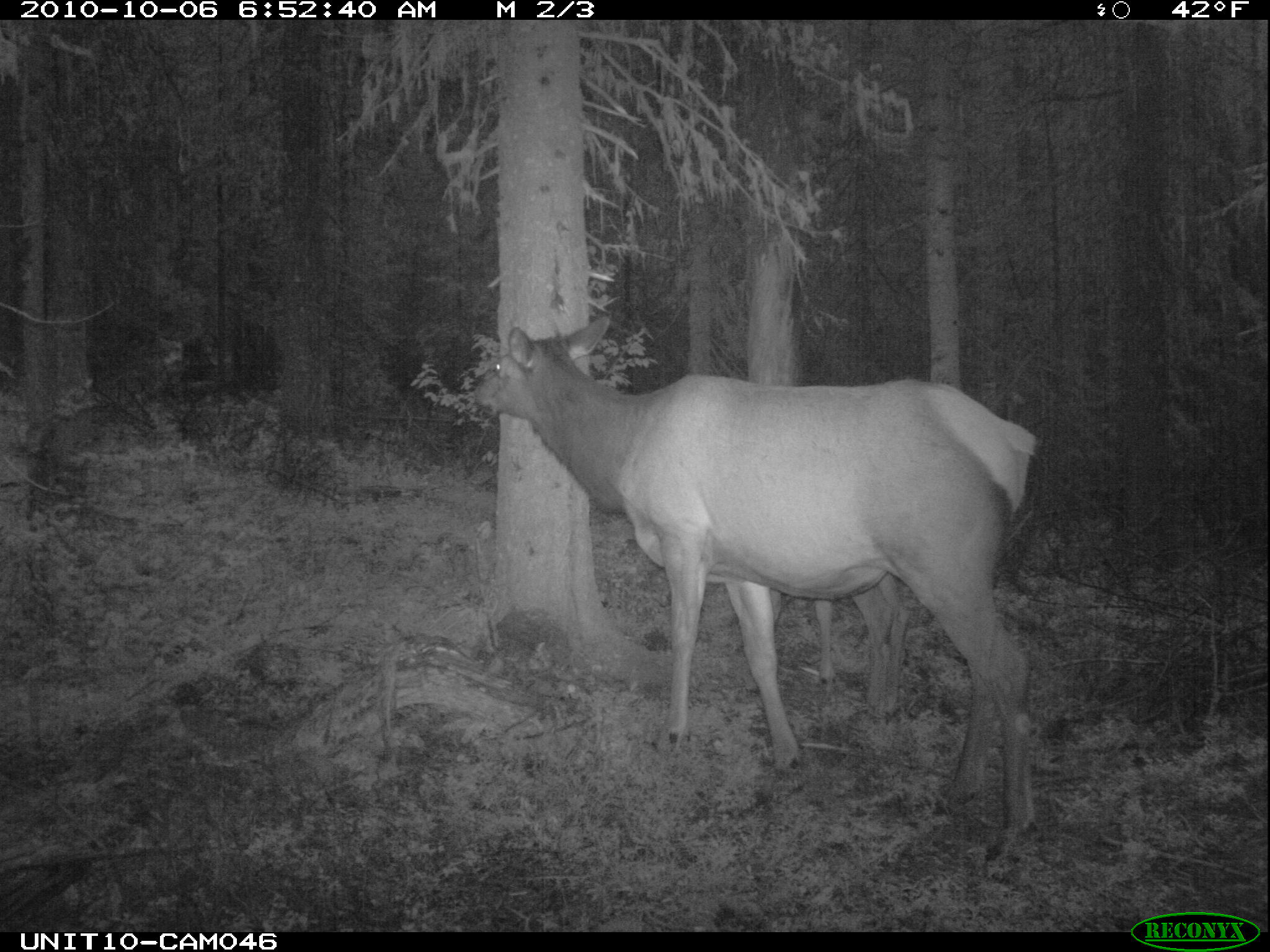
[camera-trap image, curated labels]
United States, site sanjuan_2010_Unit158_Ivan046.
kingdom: Animalia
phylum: Chordata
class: Mammalia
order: Artiodactyla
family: Cervidae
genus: Cervus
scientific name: Cervus elaphus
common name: red deer